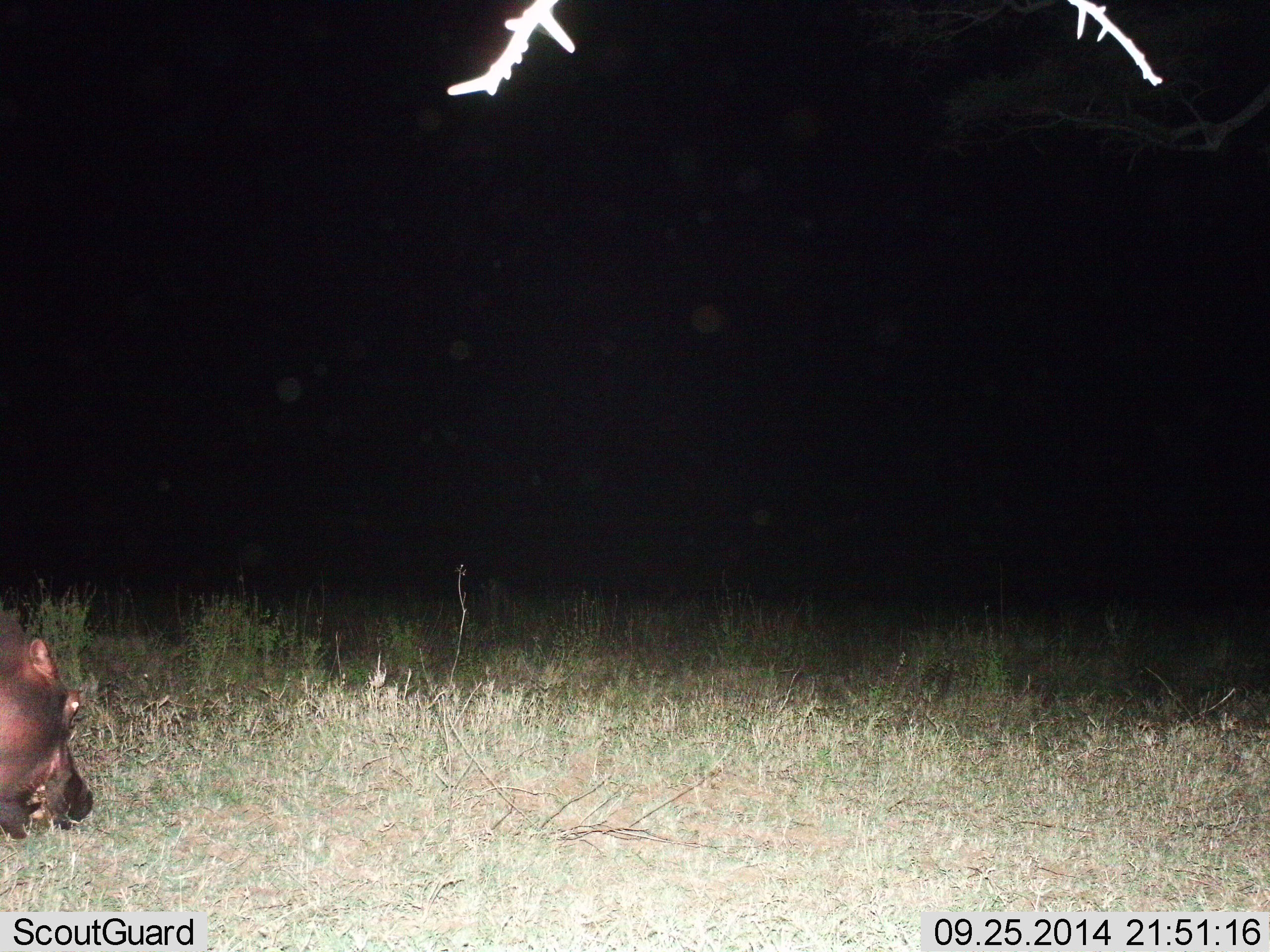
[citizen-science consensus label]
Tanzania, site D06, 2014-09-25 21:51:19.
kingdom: Animalia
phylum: Chordata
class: Mammalia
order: Artiodactyla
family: Hippopotamidae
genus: Hippopotamus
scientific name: Hippopotamus amphibius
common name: hippopotamus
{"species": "hippopotamus (Hippopotamus amphibius)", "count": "1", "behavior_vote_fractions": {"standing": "10%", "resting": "0%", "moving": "30%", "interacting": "0%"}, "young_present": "0%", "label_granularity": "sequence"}